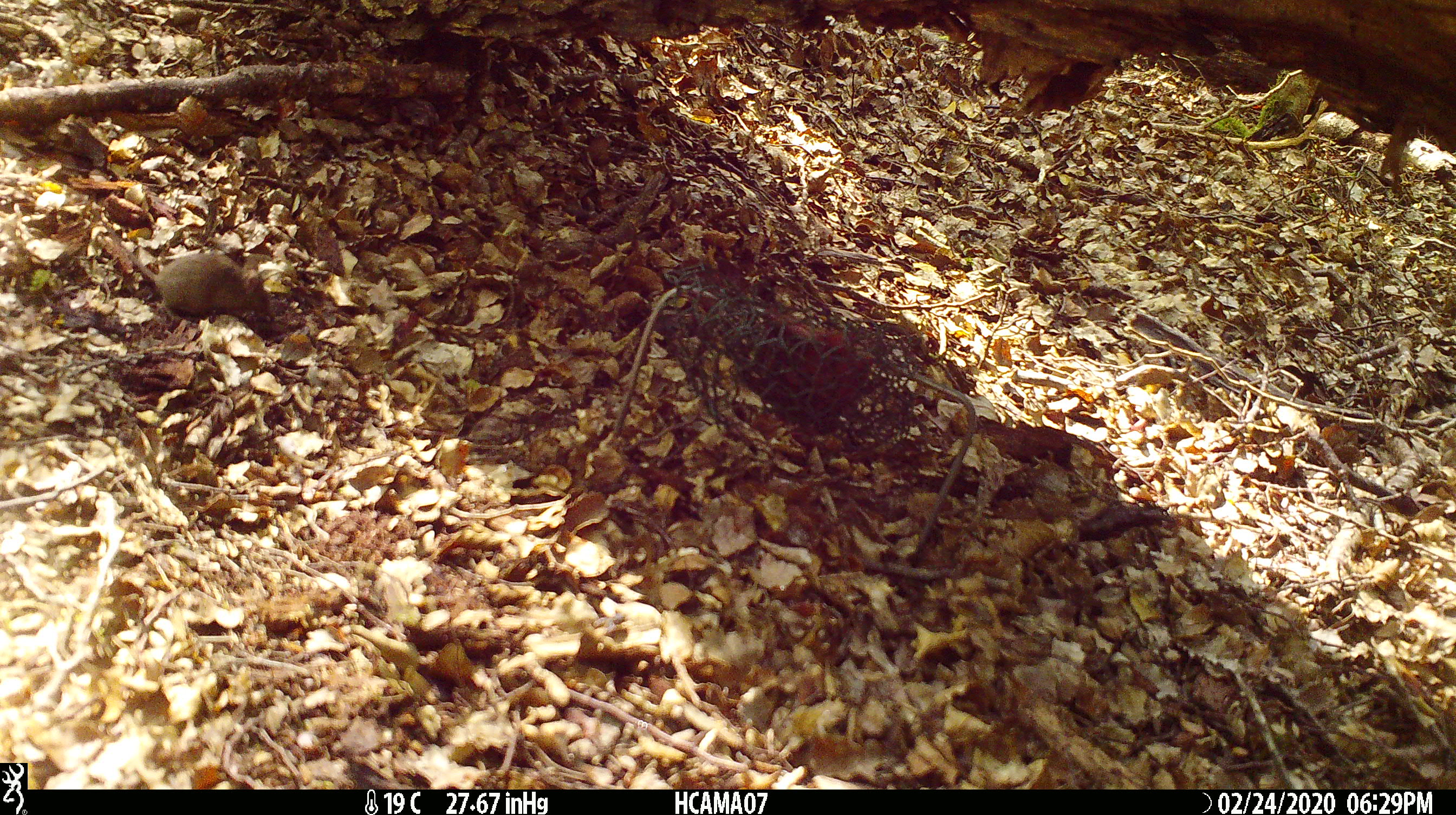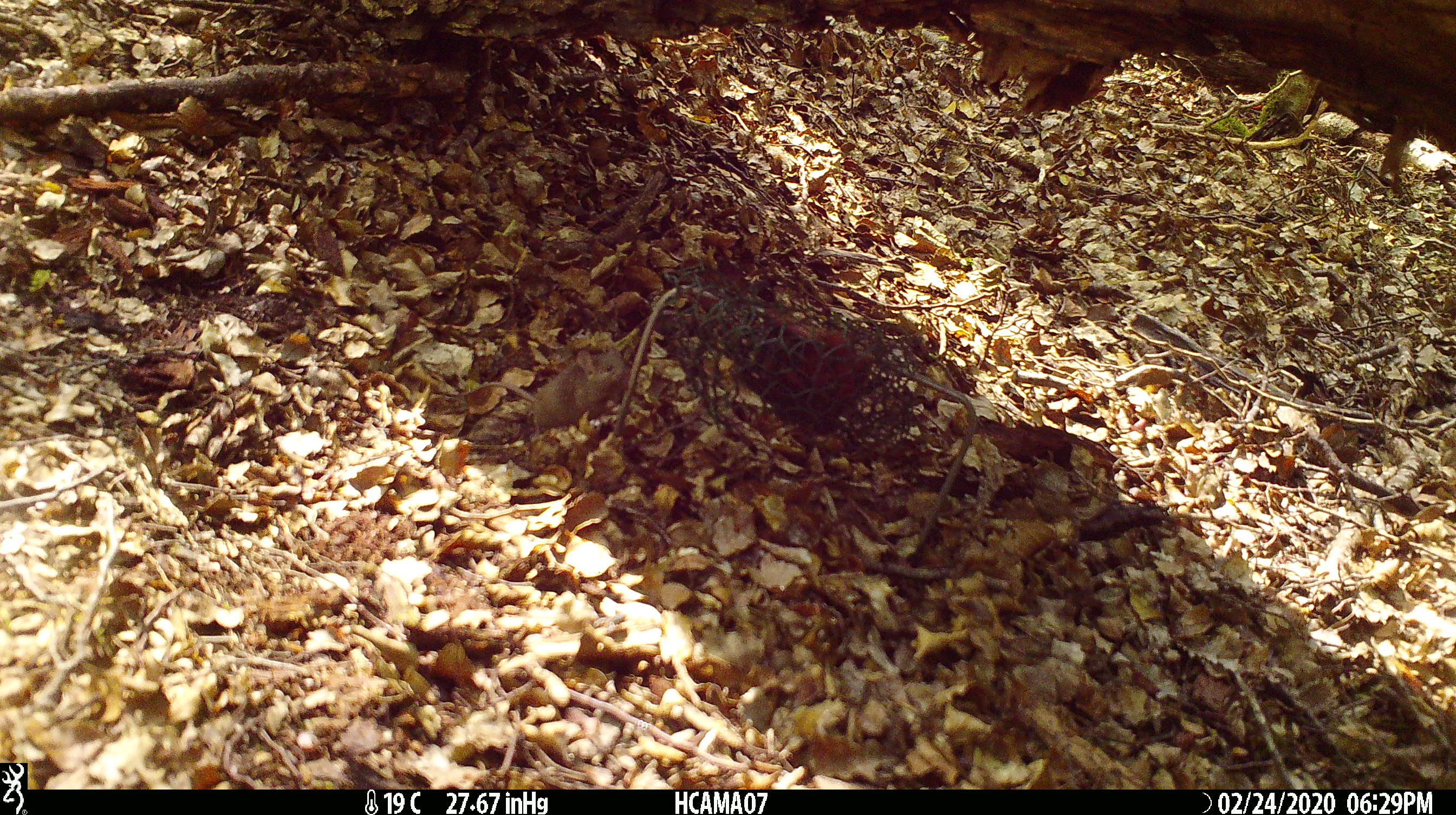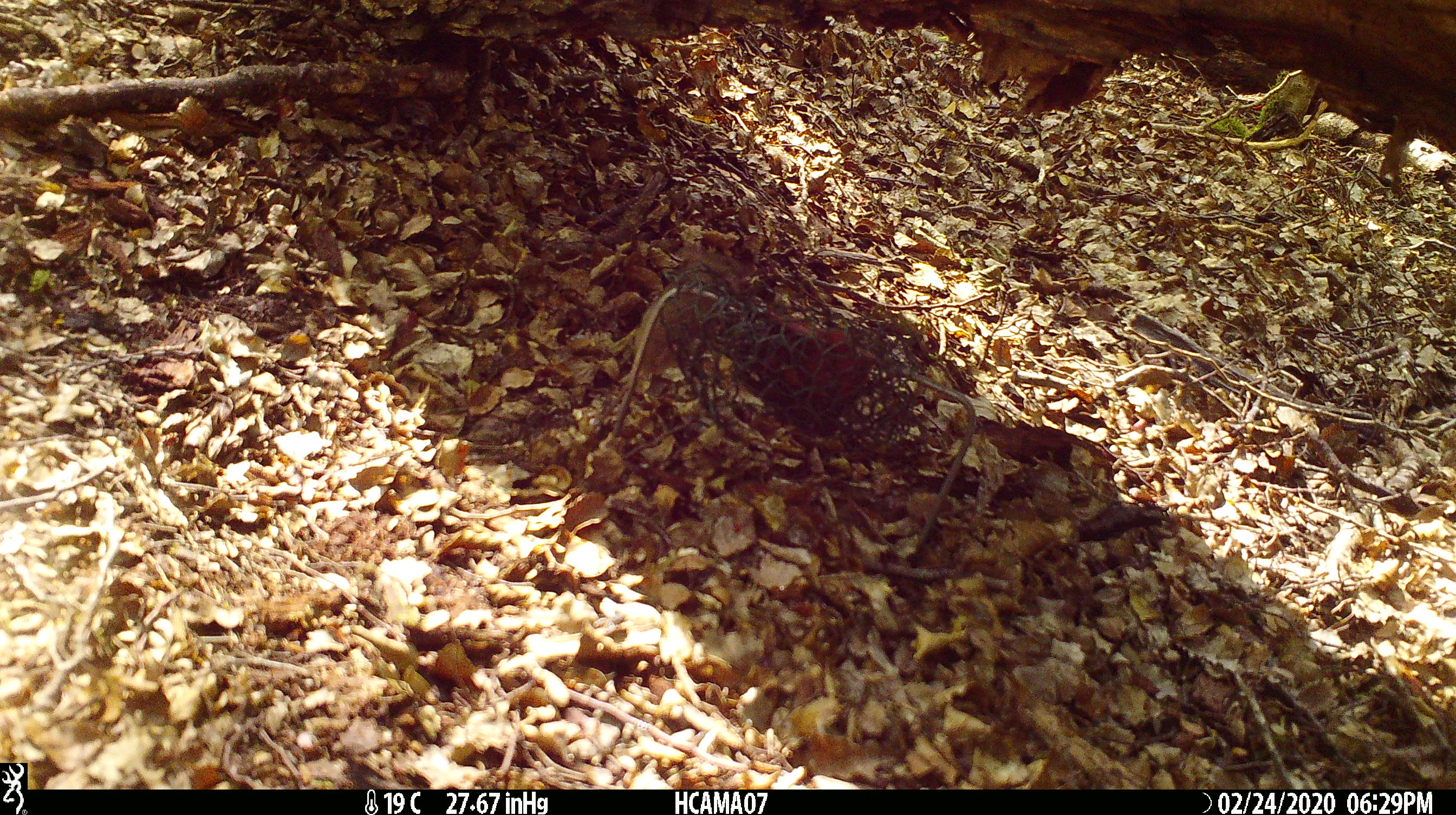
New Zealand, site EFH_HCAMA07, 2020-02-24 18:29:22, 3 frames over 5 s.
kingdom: Animalia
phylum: Chordata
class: Mammalia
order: Rodentia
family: Muridae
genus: Mus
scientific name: Mus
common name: mouse